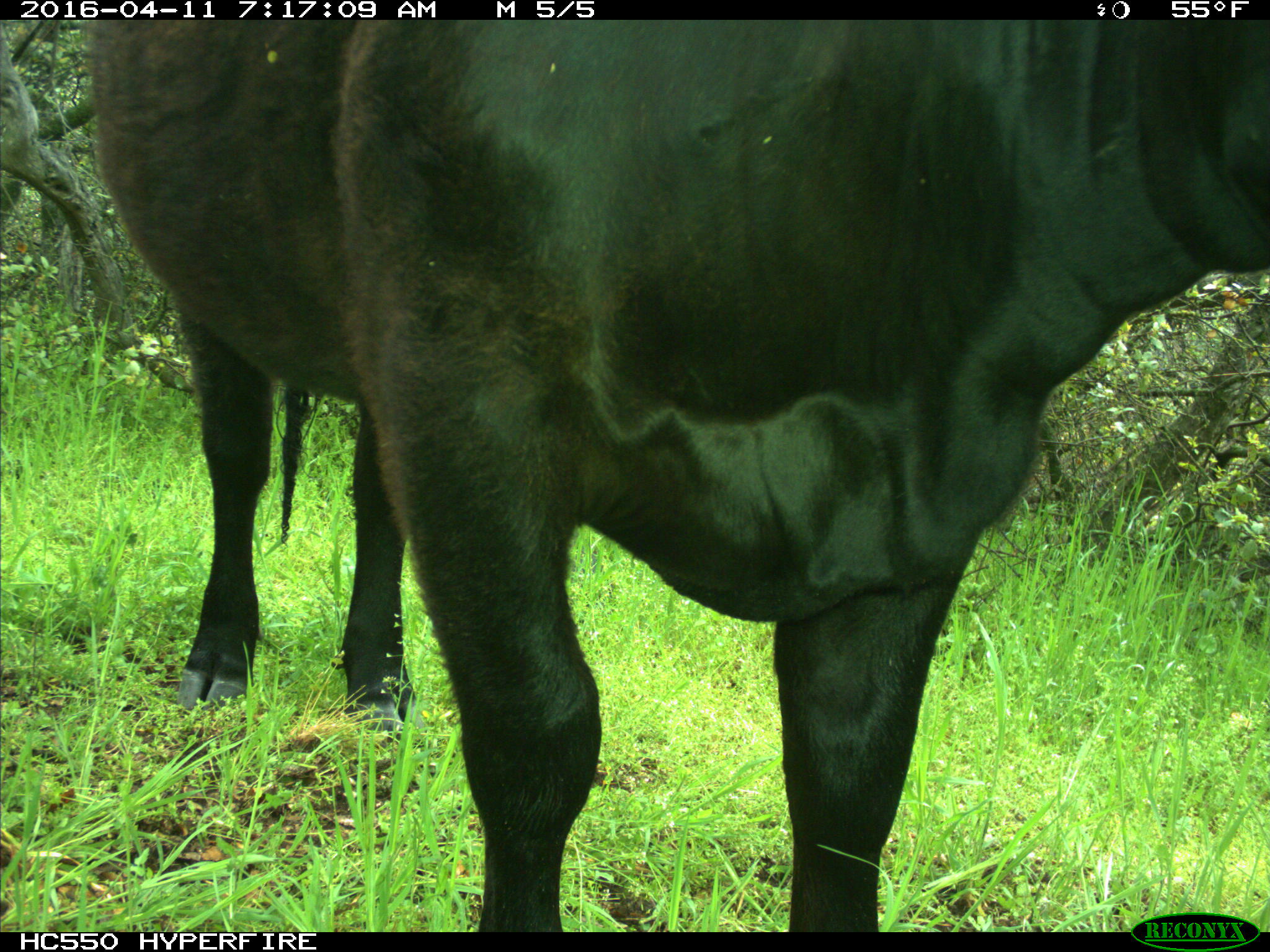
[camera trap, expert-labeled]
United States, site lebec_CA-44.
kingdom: Animalia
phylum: Chordata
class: Mammalia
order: Artiodactyla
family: Bovidae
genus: Bos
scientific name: Bos taurus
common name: domestic cow